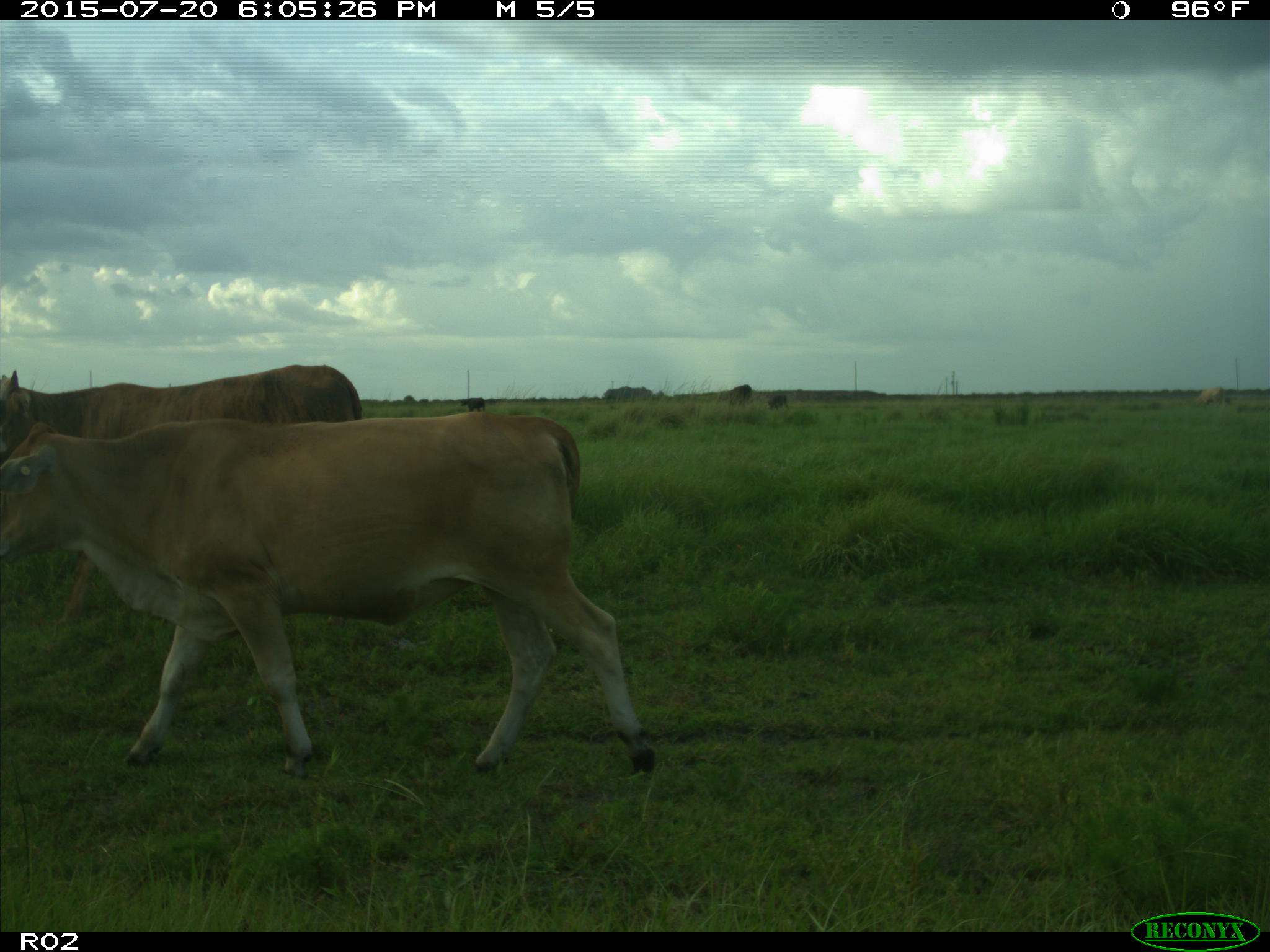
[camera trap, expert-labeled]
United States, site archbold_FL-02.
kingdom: Animalia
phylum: Chordata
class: Mammalia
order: Artiodactyla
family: Bovidae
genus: Bos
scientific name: Bos taurus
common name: domestic cow